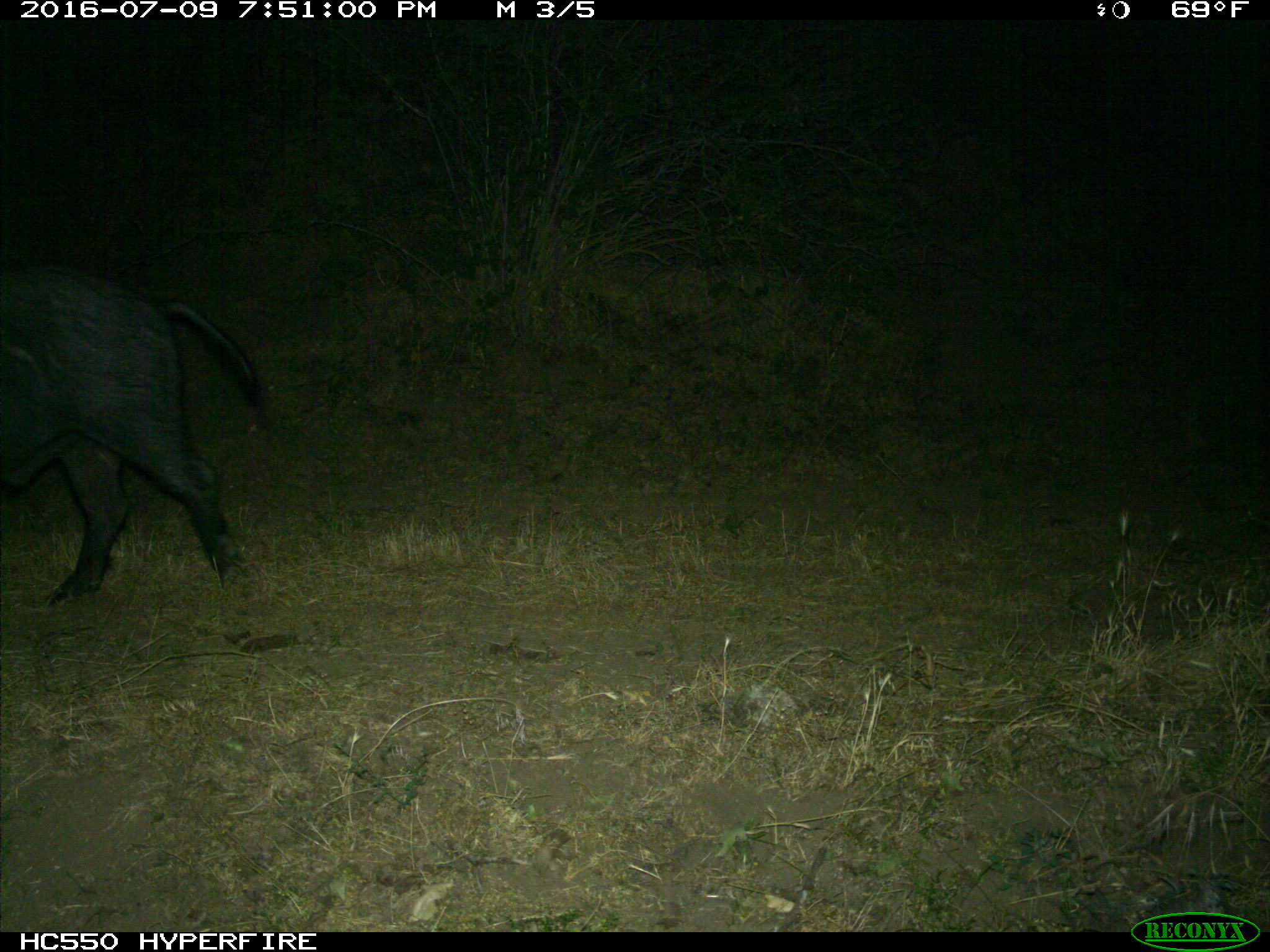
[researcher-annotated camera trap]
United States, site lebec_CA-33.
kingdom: Animalia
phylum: Chordata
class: Mammalia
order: Artiodactyla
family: Suidae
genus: Sus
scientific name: Sus scrofa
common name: wild boar